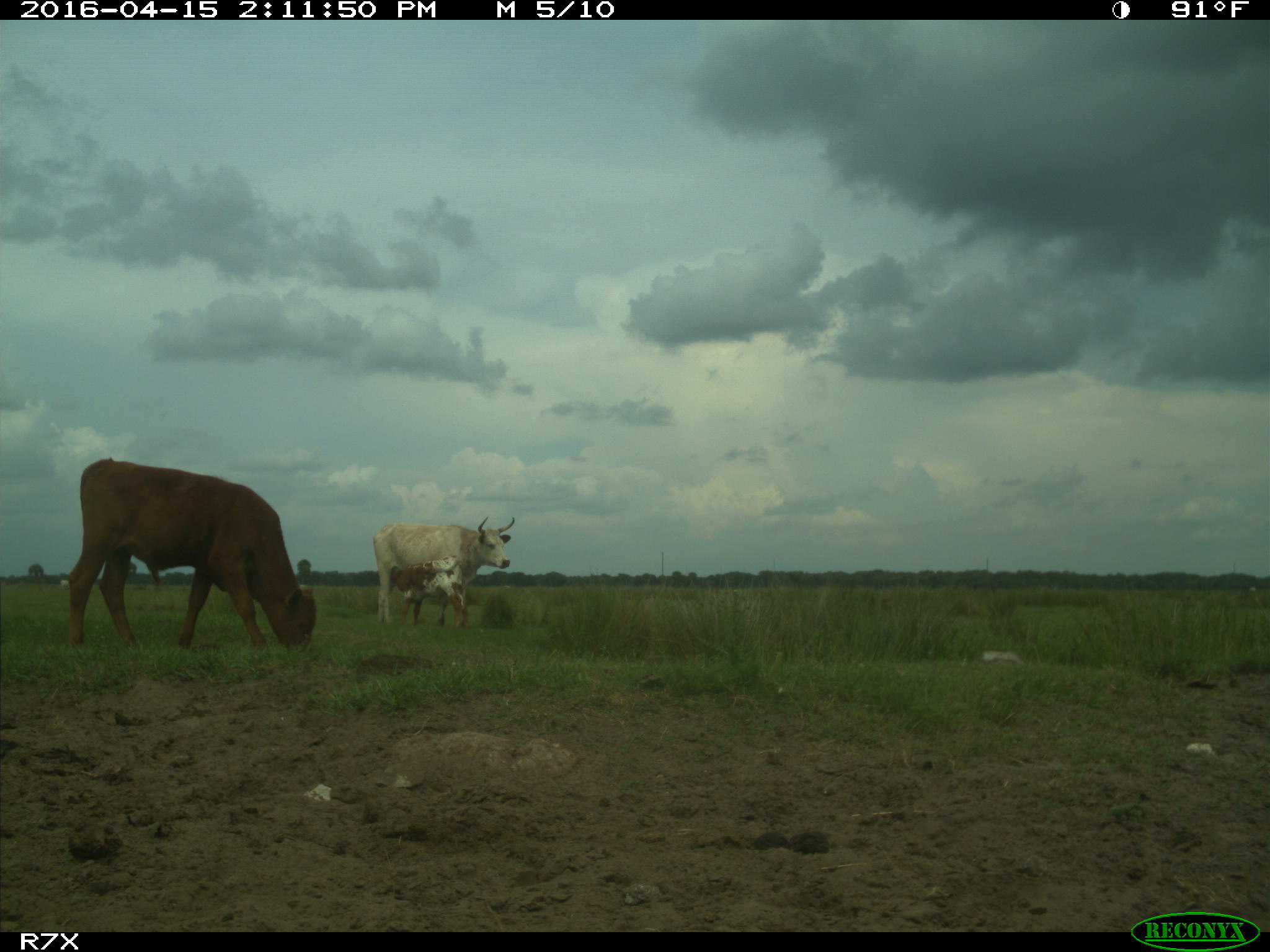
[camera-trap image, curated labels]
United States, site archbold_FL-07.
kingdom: Animalia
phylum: Chordata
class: Mammalia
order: Artiodactyla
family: Bovidae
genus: Bos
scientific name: Bos taurus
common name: domestic cow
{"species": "Bos taurus (domestic cow)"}